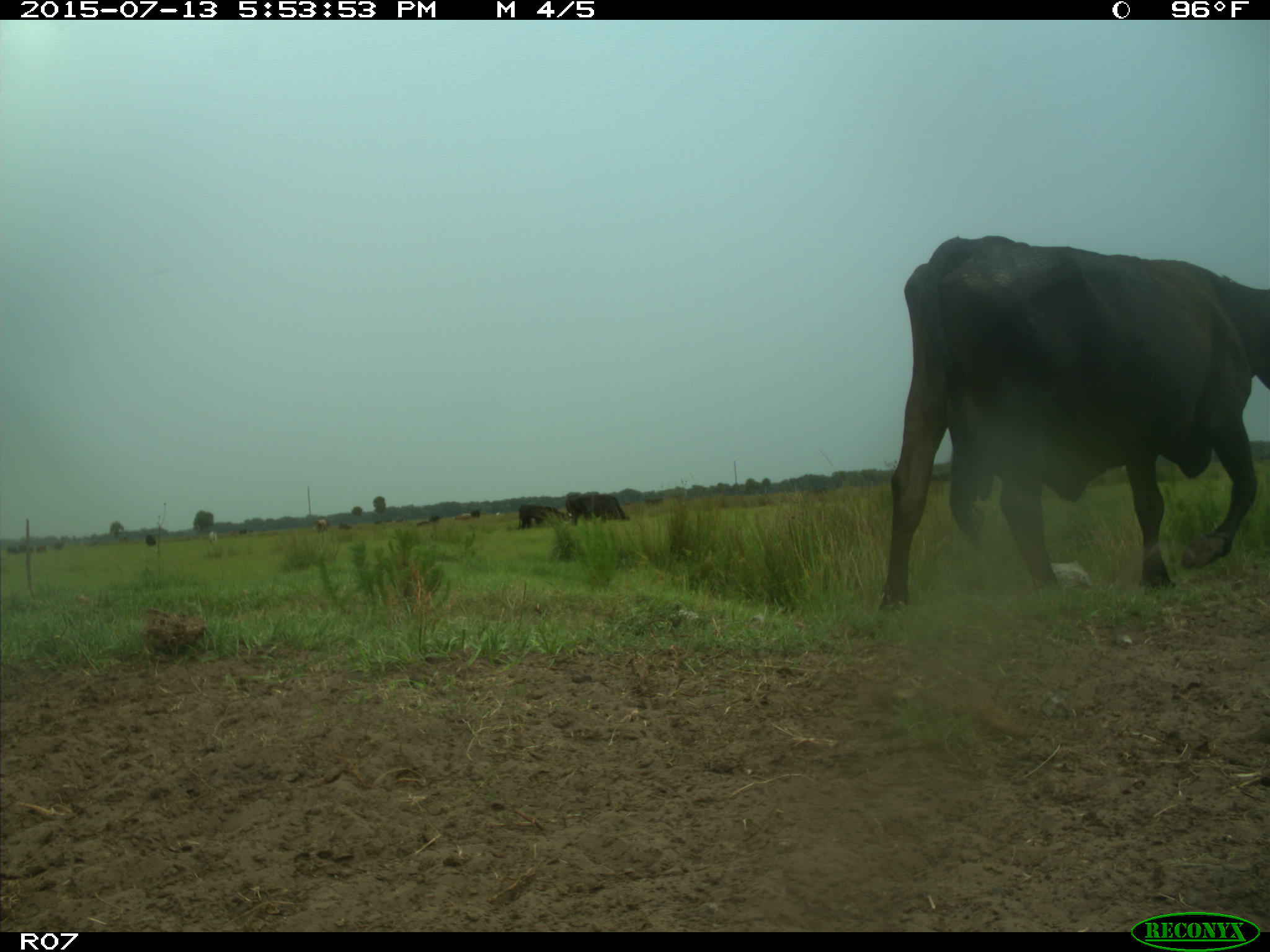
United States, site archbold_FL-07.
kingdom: Animalia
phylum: Chordata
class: Mammalia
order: Artiodactyla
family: Bovidae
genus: Bos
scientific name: Bos taurus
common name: domestic cow